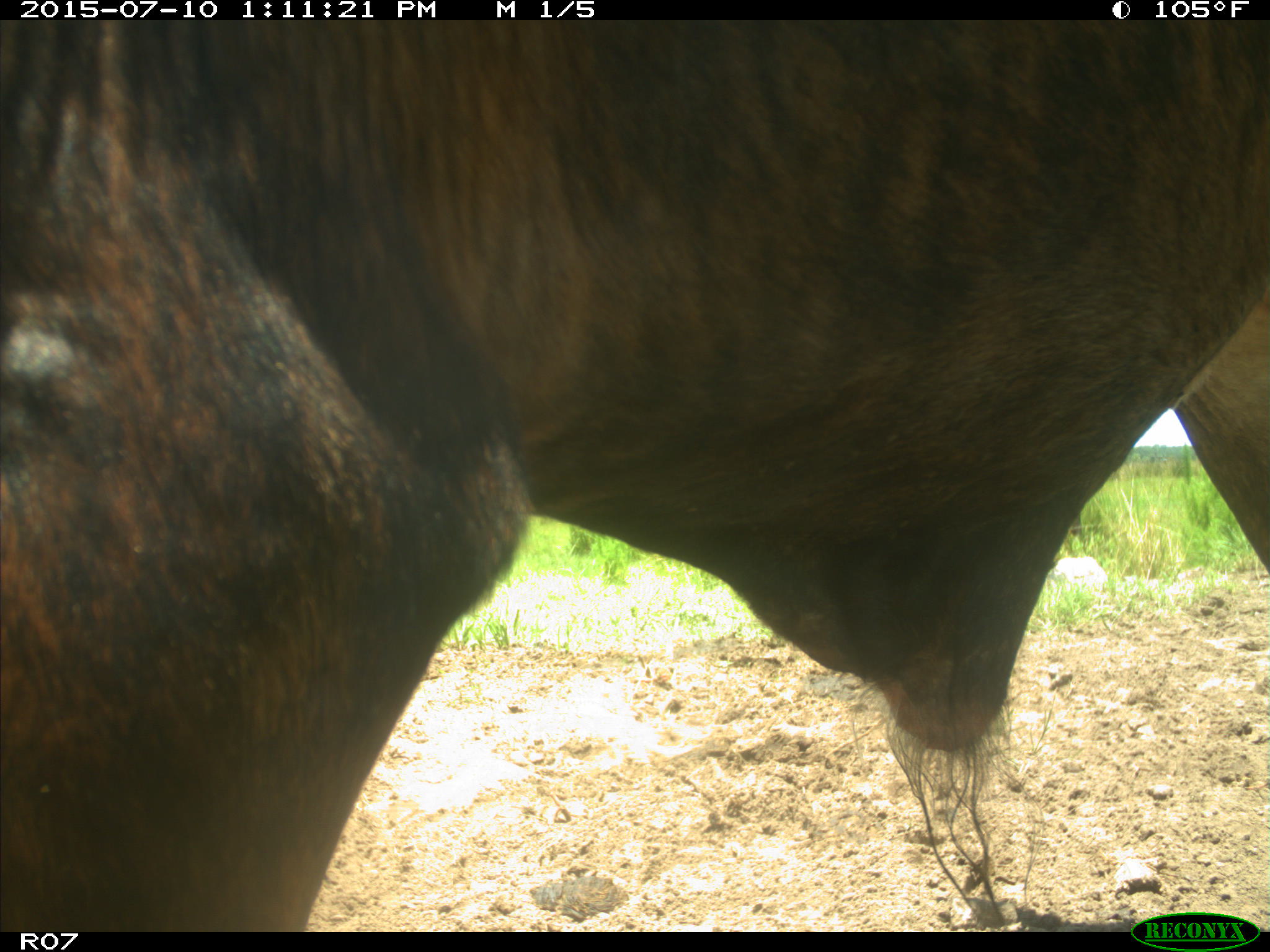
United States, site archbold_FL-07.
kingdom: Animalia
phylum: Chordata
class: Mammalia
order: Artiodactyla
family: Bovidae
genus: Bos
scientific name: Bos taurus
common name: domestic cow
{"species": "Bos taurus (domestic cow)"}